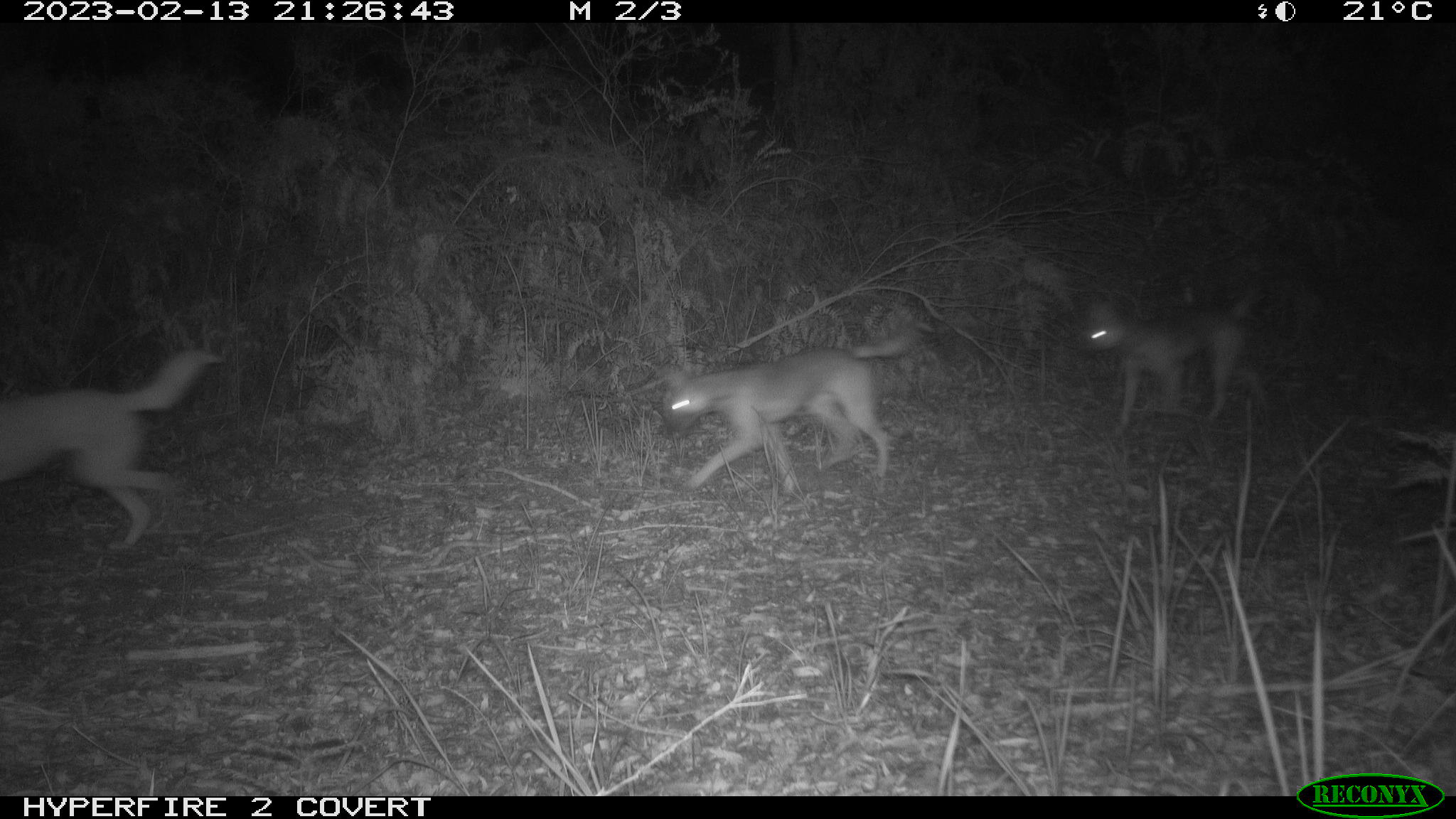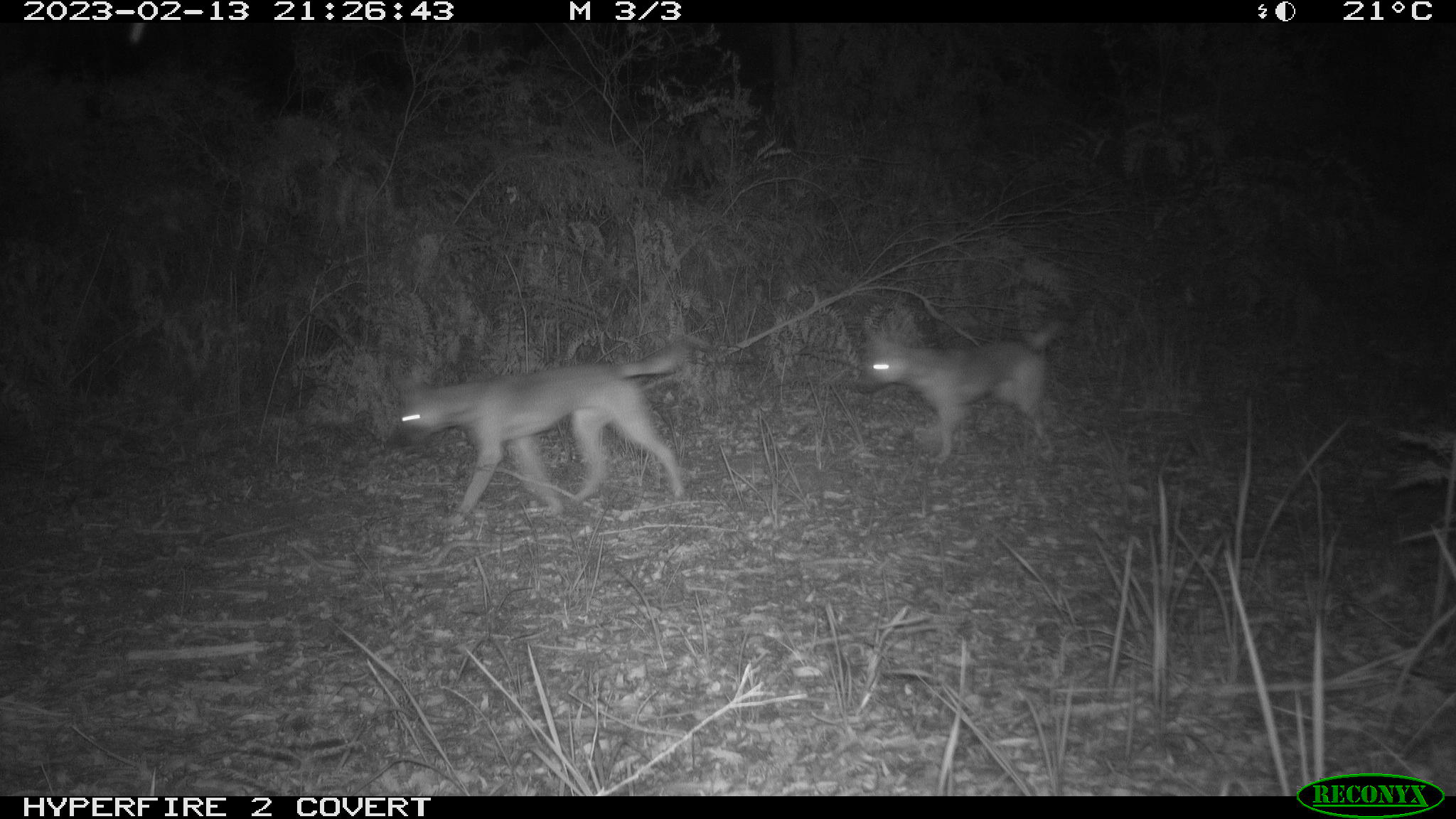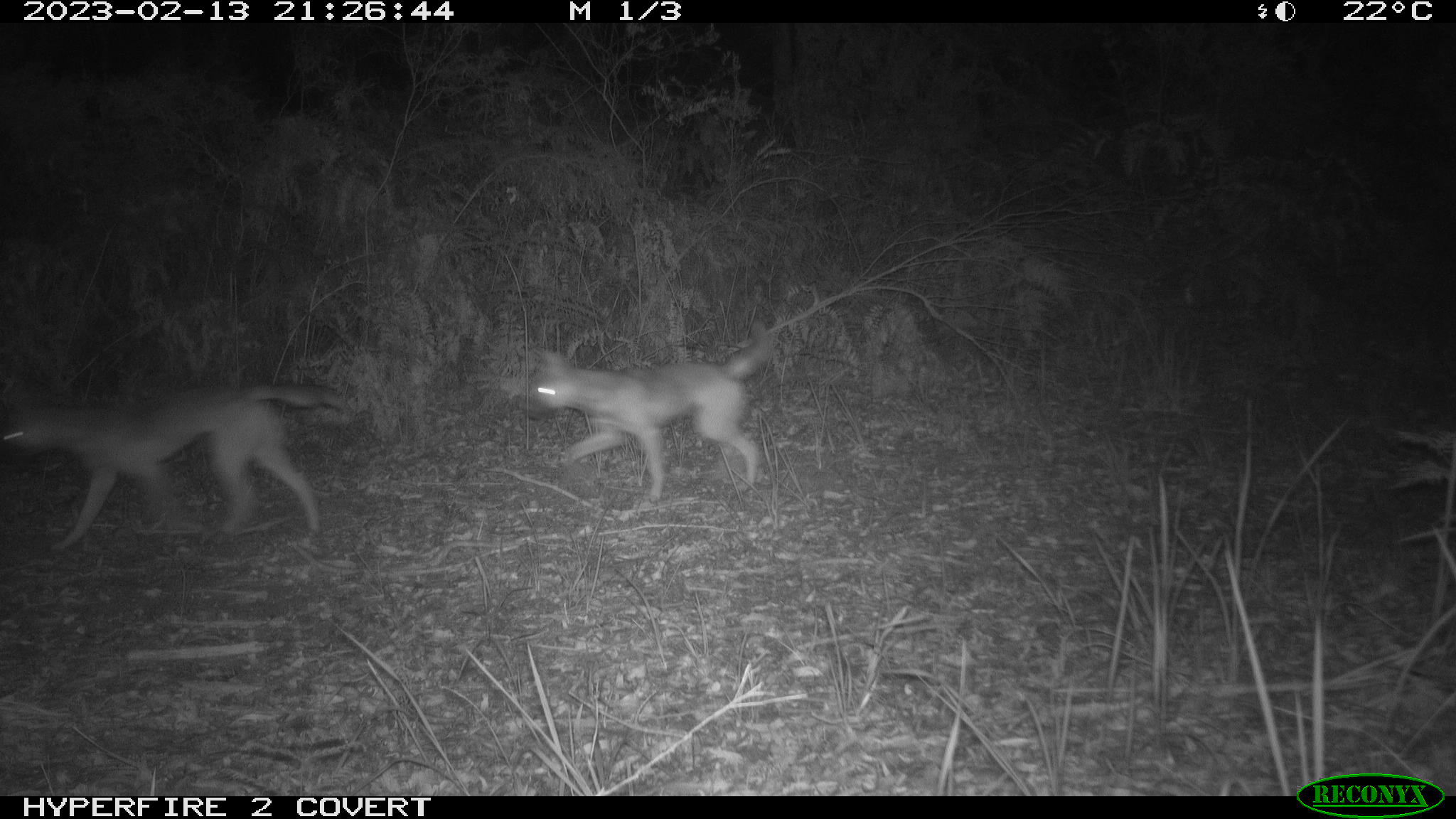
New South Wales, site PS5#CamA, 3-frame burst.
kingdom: Animalia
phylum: Chordata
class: Mammalia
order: Carnivora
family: Canidae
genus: Canis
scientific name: Canis familiaris dingo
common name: dingo